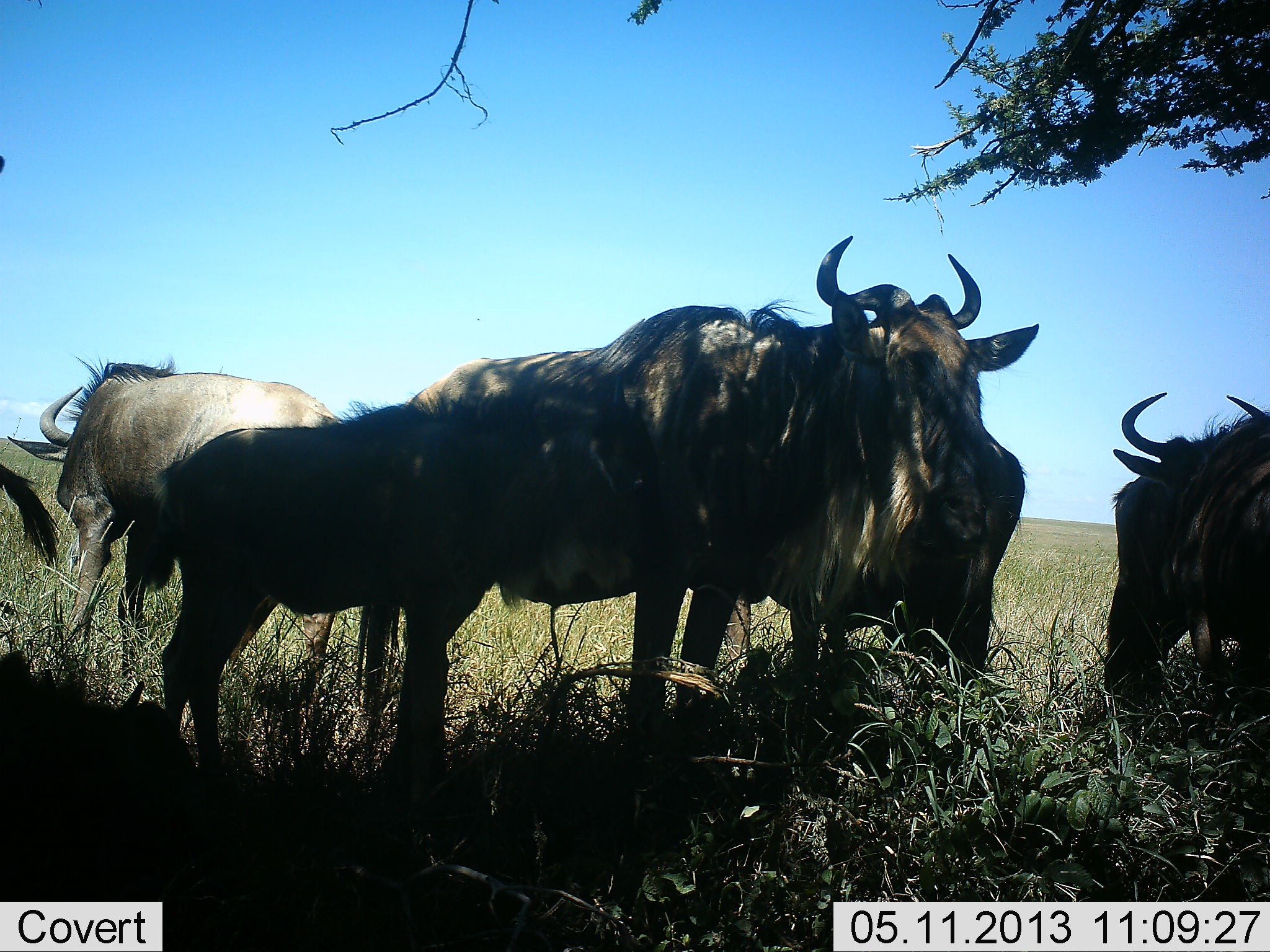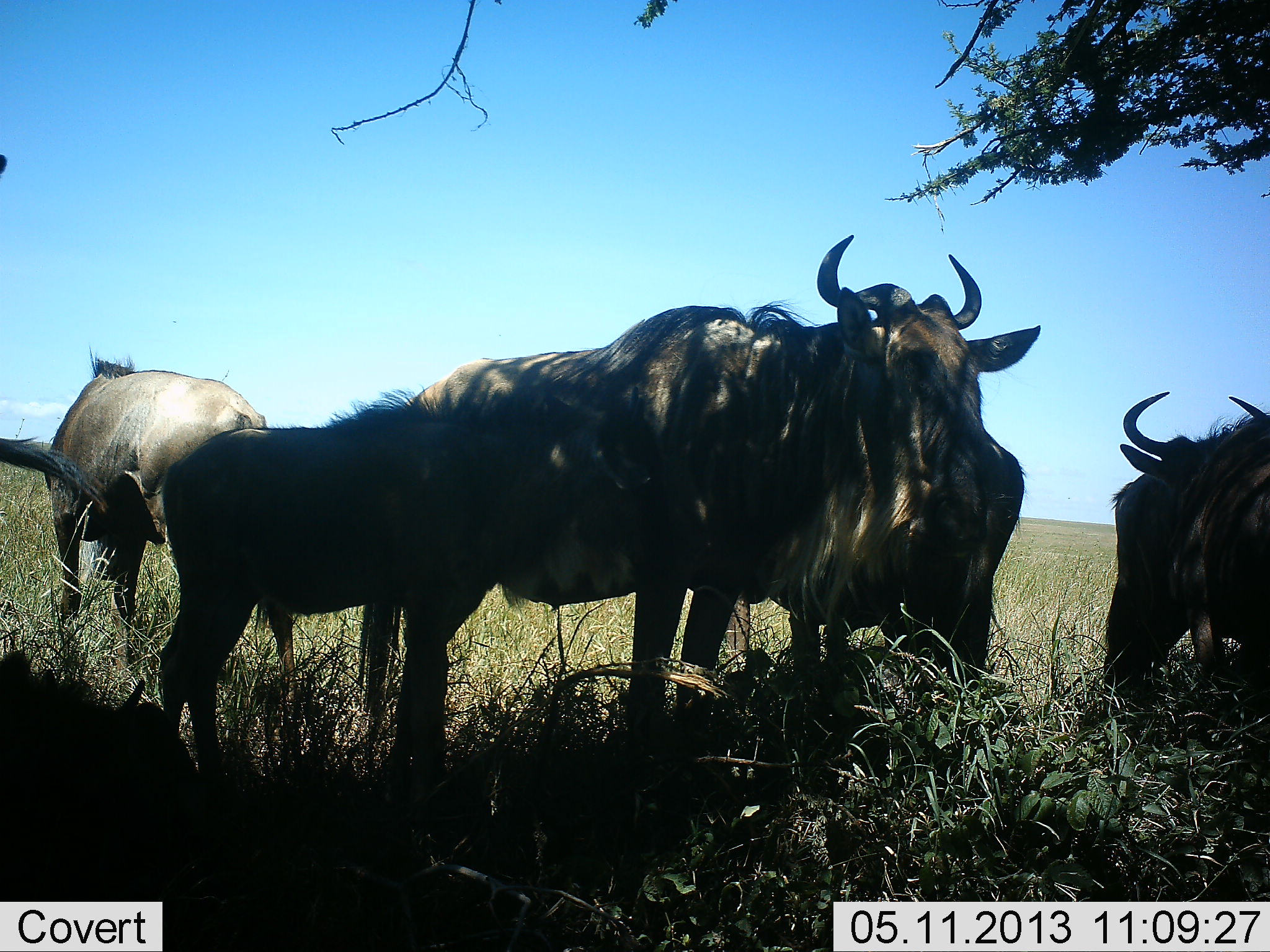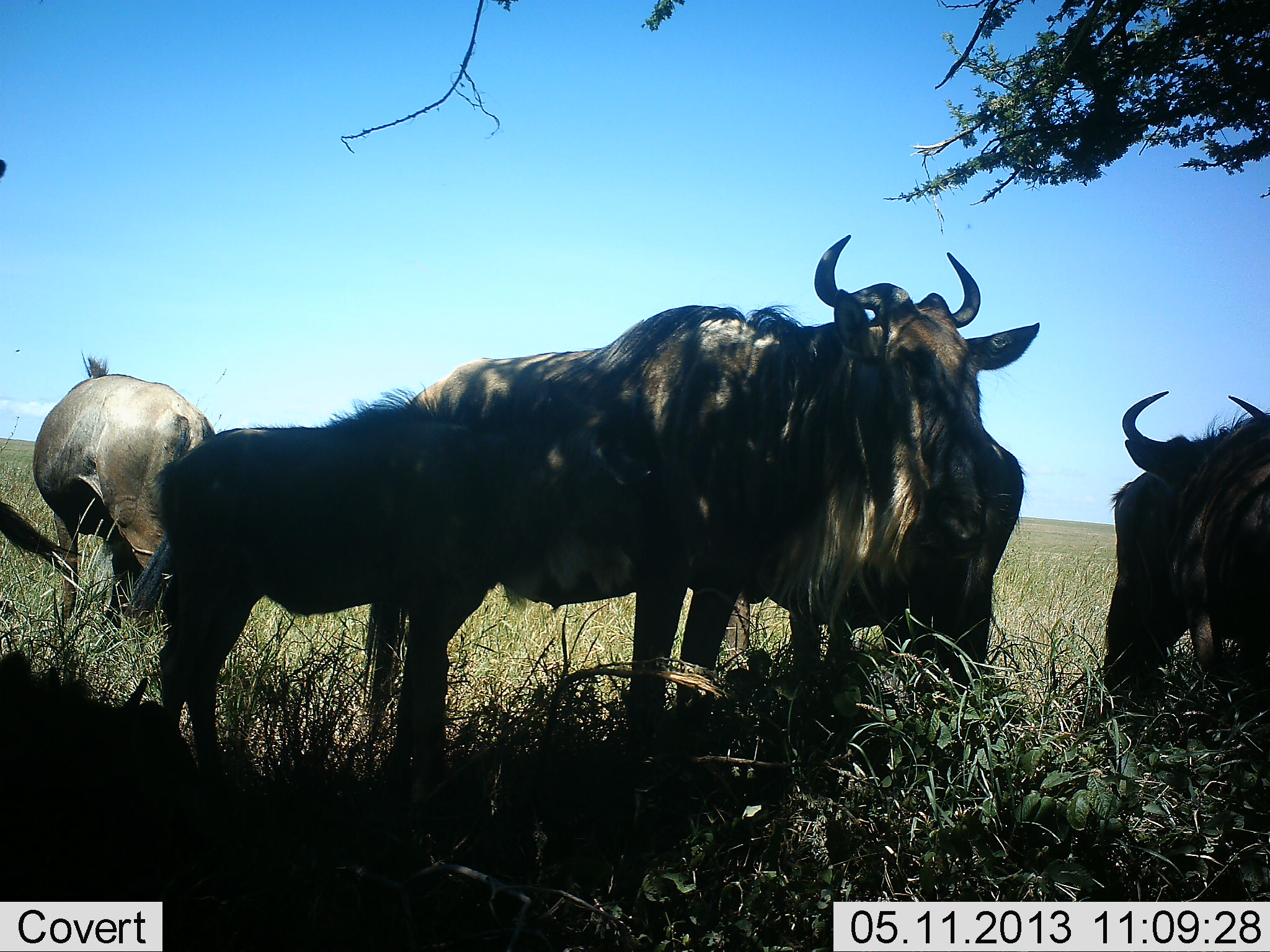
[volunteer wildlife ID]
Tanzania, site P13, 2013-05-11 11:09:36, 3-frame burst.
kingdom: Animalia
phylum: Chordata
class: Mammalia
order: Artiodactyla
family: Bovidae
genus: Connochaetes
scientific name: Connochaetes taurinus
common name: blue wildebeest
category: wildebeest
Wildebeest (blue wildebeest) (Connochaetes taurinus), count 6. Behavior (volunteer vote fractions): standing 91%, resting 23%, moving 14%, interacting 5%. Young present (vote fraction): 55%. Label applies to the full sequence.